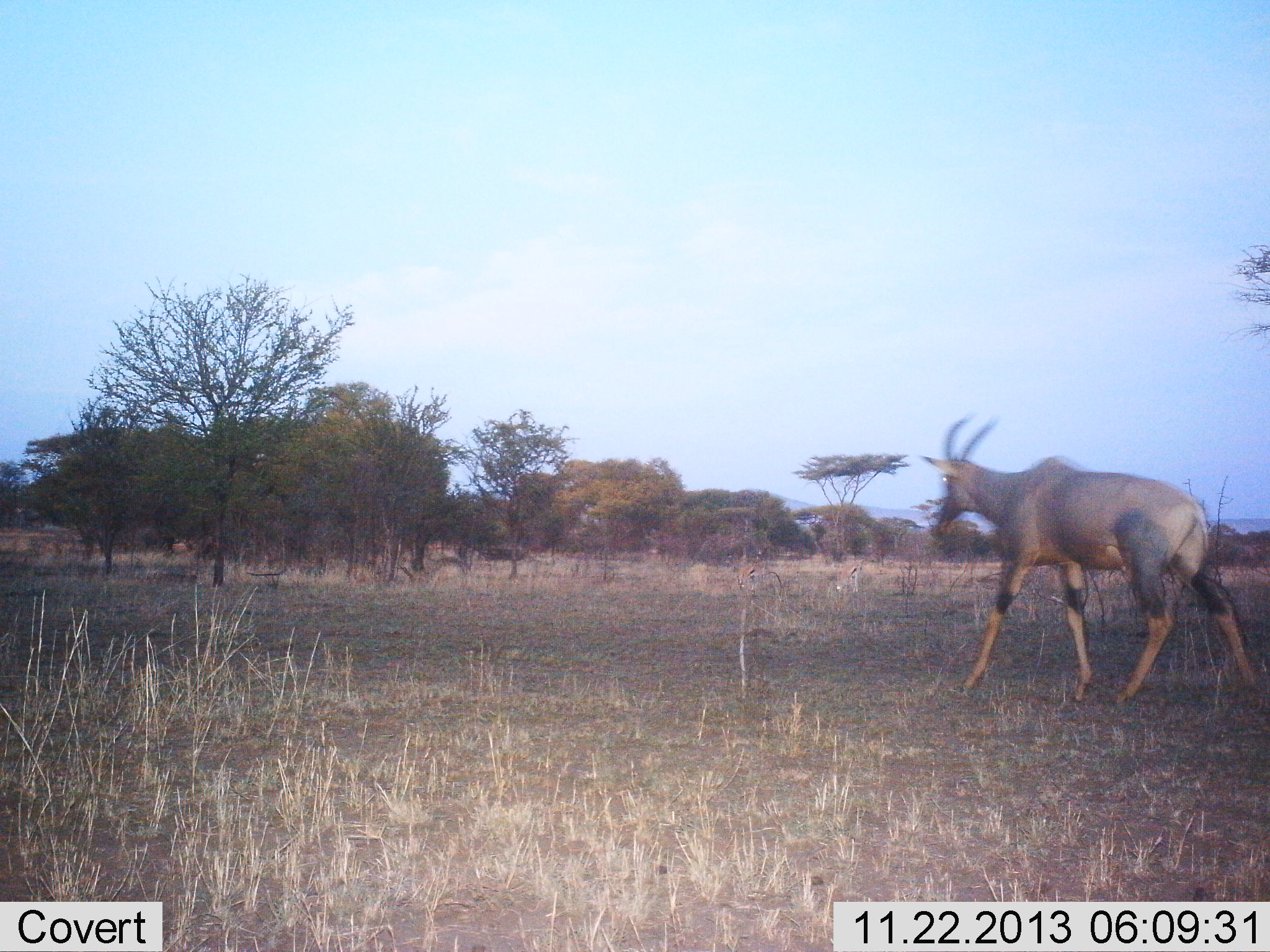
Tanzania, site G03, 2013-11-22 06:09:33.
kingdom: Animalia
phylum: Chordata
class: Mammalia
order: Artiodactyla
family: Bovidae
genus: Damaliscus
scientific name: Damaliscus lunatus jimela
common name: topi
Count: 1.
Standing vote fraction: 20%.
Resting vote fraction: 0%.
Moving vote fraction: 90%.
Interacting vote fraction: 0%.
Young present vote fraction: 0%.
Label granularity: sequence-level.